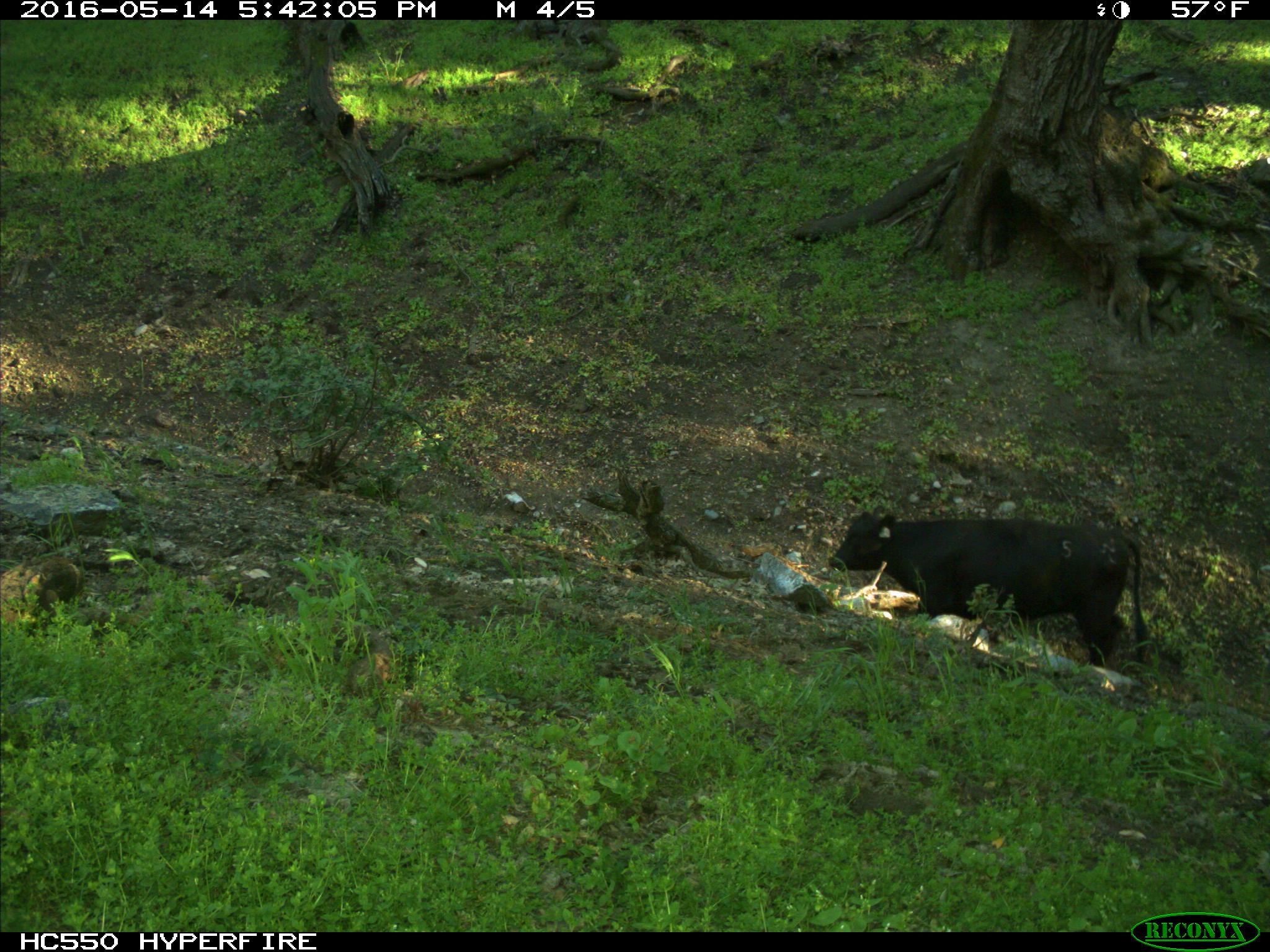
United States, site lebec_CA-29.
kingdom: Animalia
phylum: Chordata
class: Mammalia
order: Artiodactyla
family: Bovidae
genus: Bos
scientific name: Bos taurus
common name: domestic cow